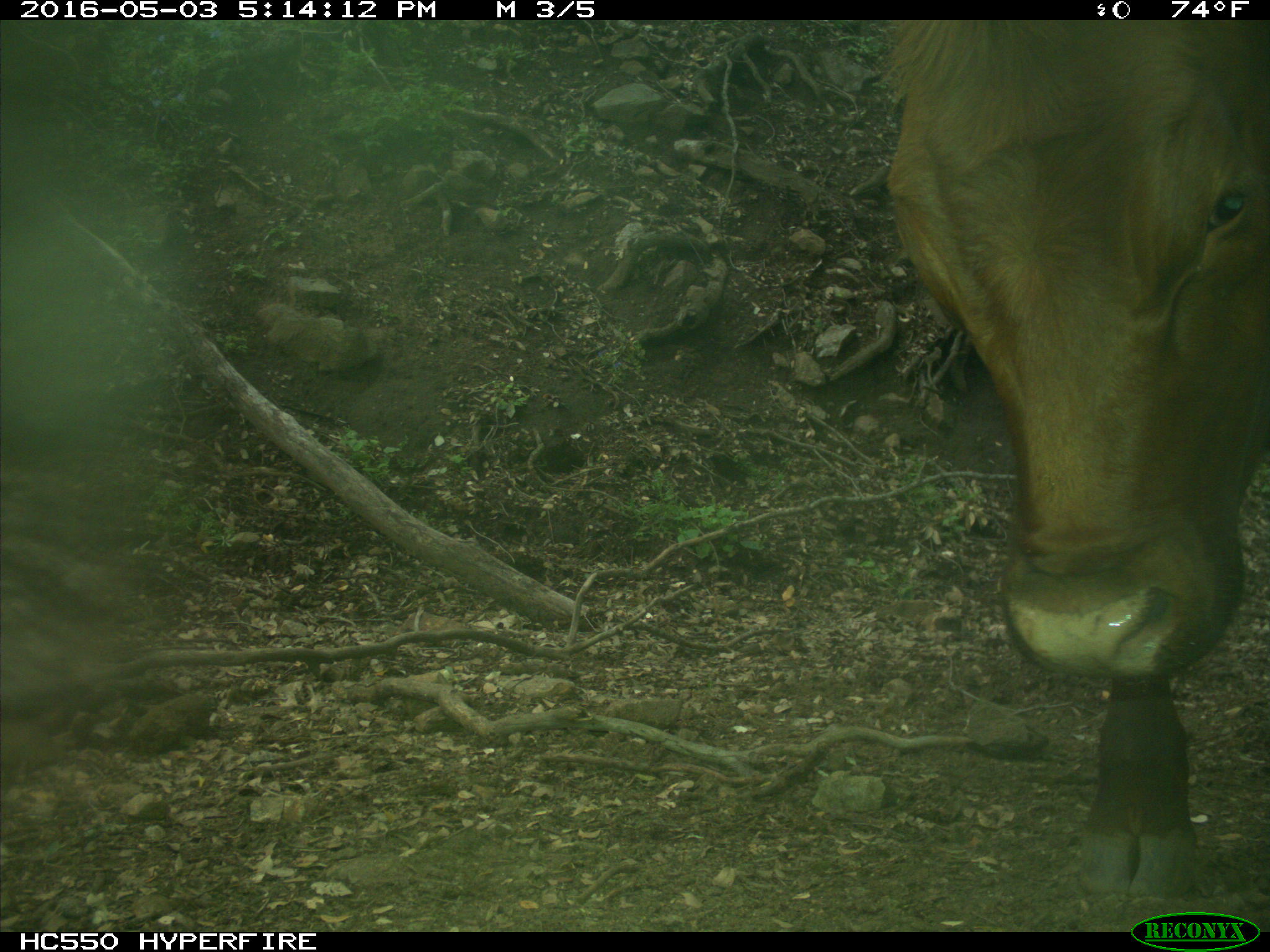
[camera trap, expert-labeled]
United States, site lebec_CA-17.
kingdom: Animalia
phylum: Chordata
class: Mammalia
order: Artiodactyla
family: Bovidae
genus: Bos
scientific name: Bos taurus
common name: domestic cow